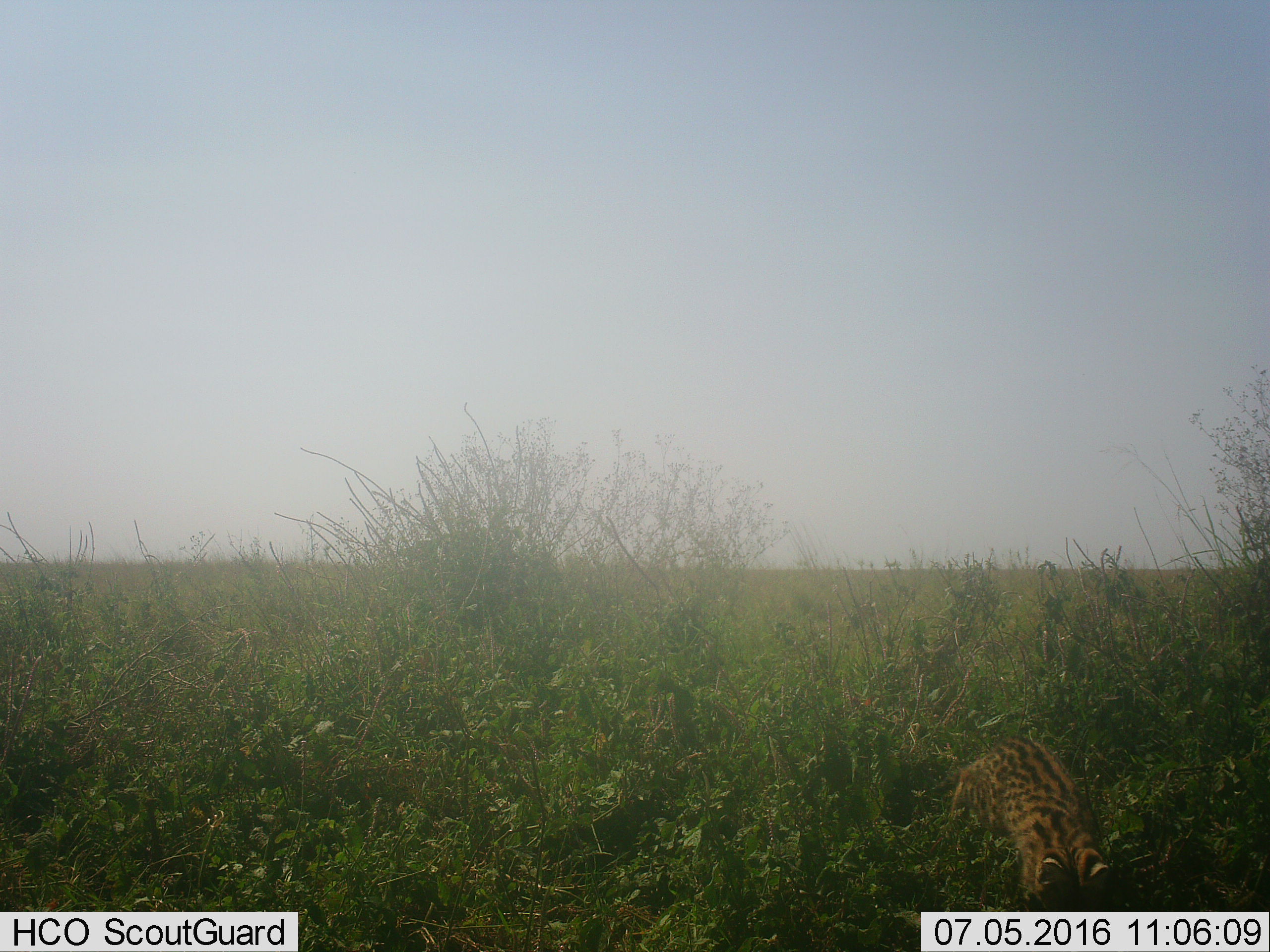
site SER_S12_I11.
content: unidentified animal